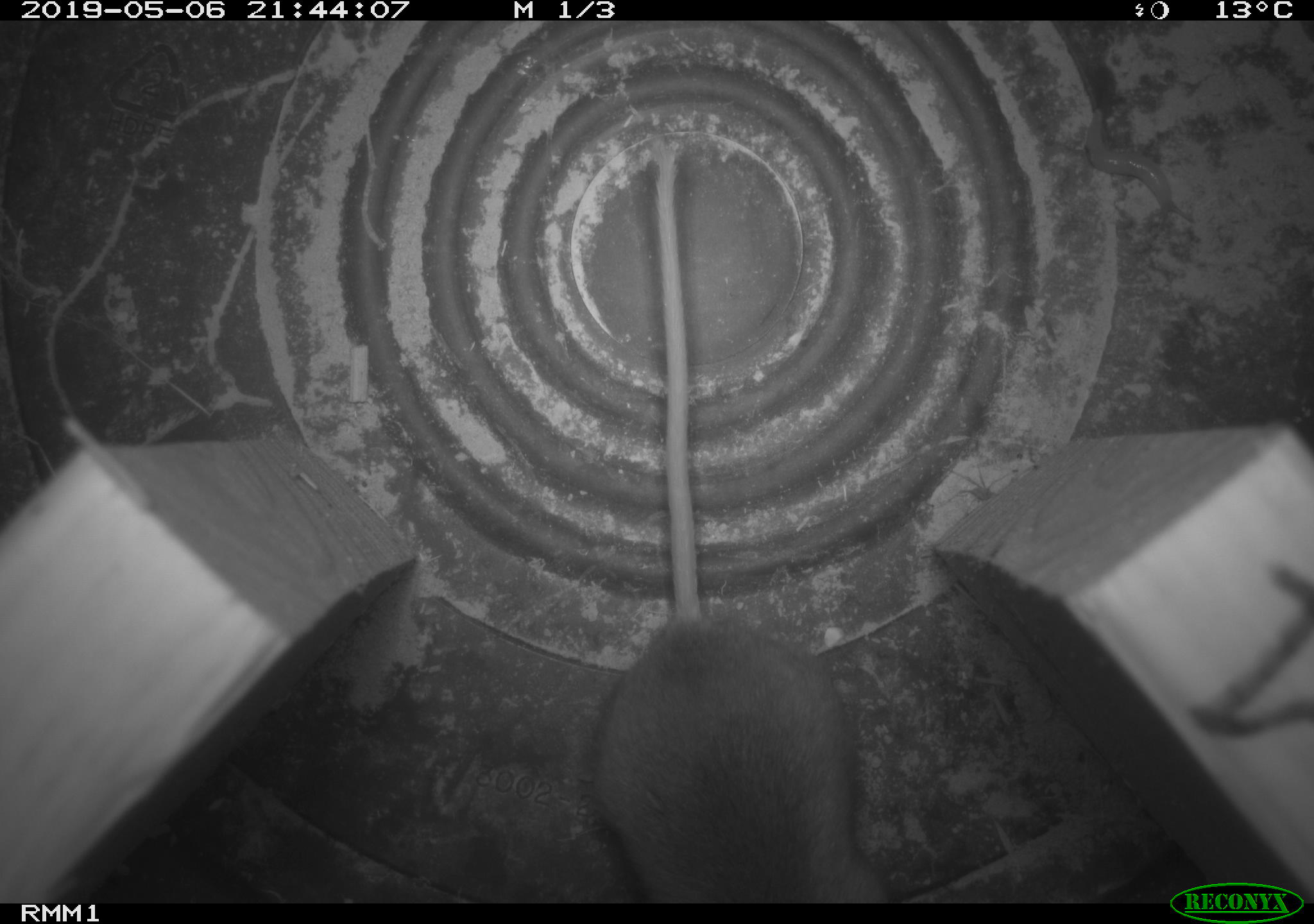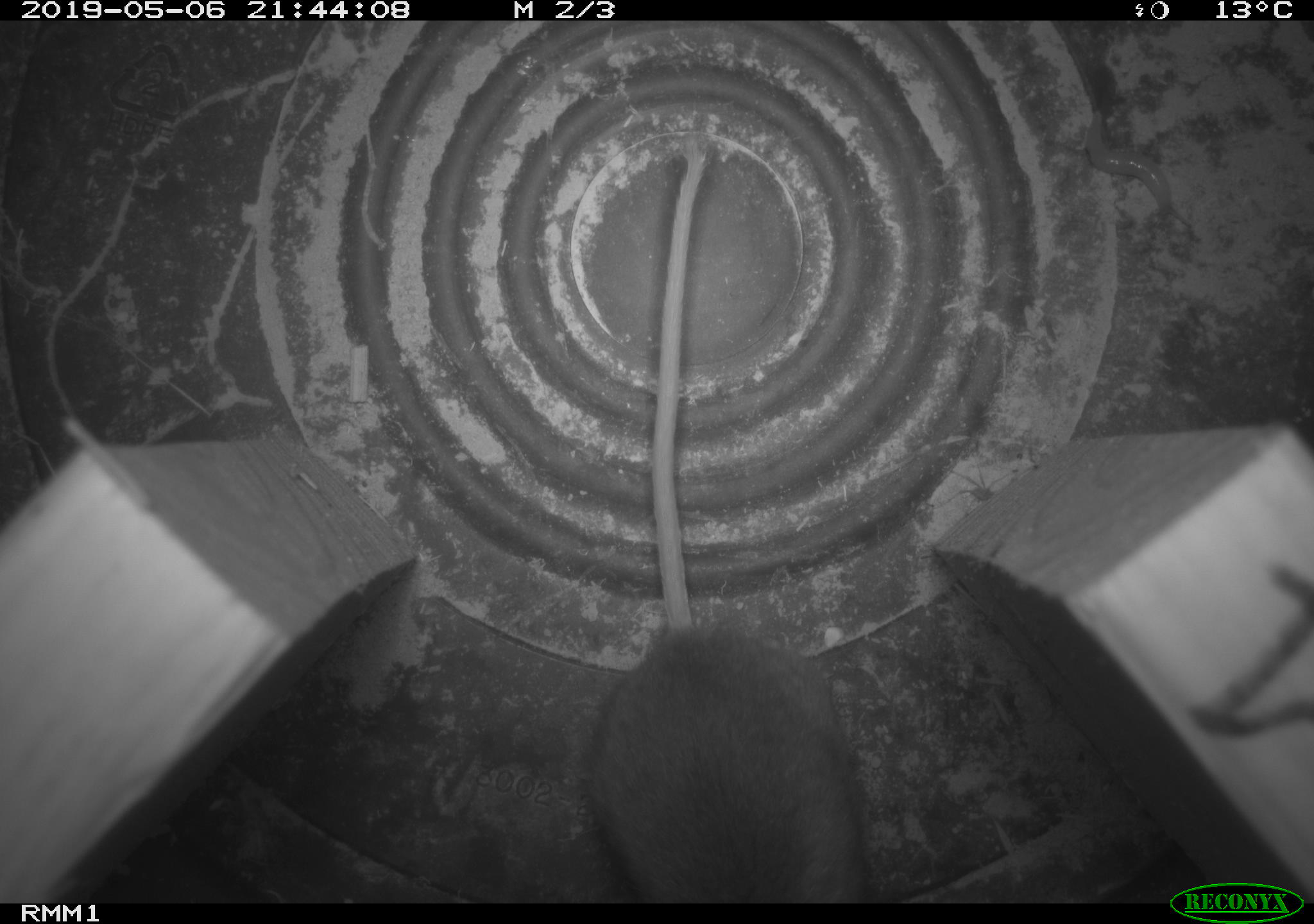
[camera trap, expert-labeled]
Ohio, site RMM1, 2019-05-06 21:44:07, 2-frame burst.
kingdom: Animalia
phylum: Chordata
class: Mammalia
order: Rodentia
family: Cricetidae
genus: Peromyscus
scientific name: Peromyscus leucopus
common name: white-footed mouse